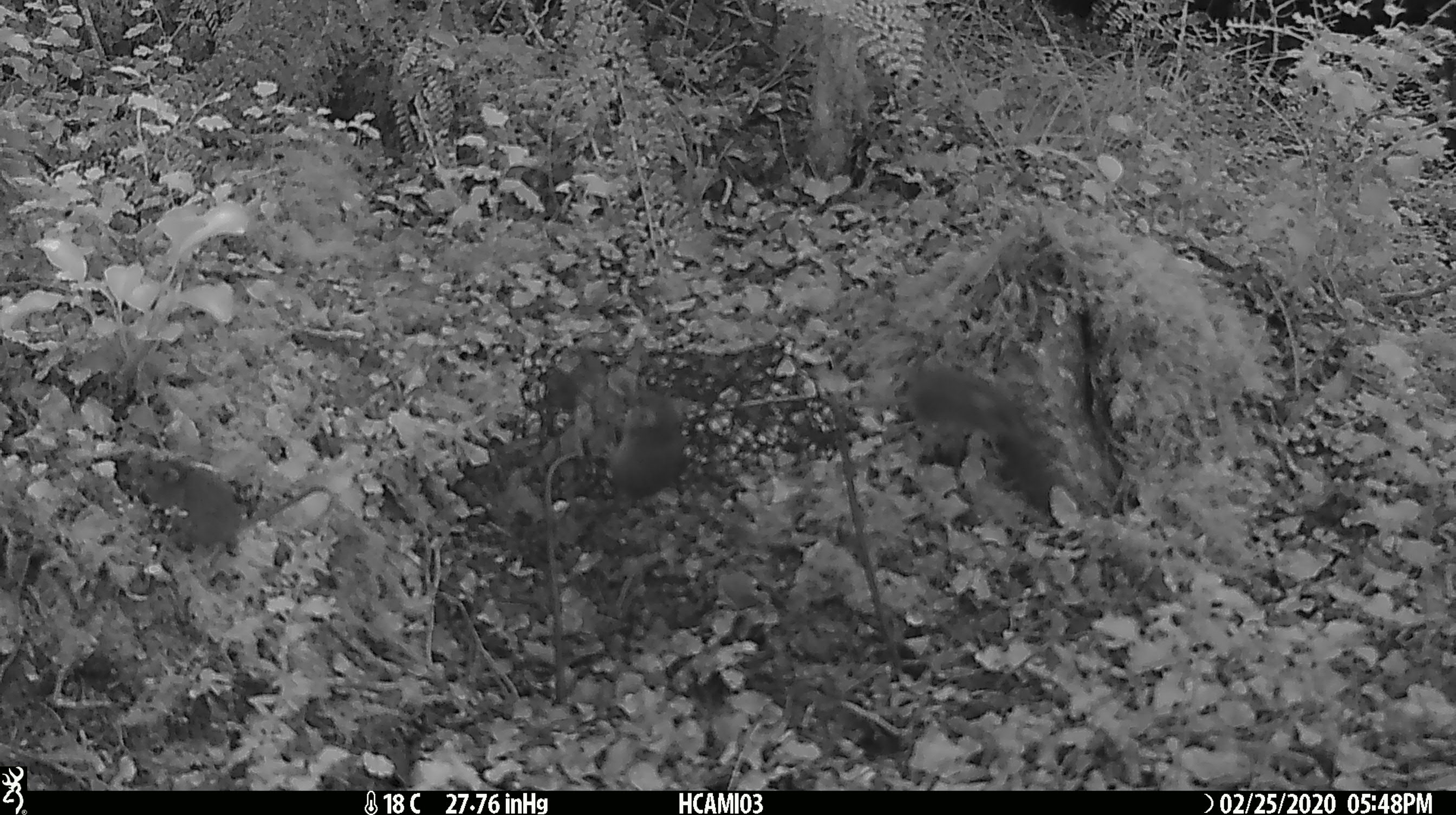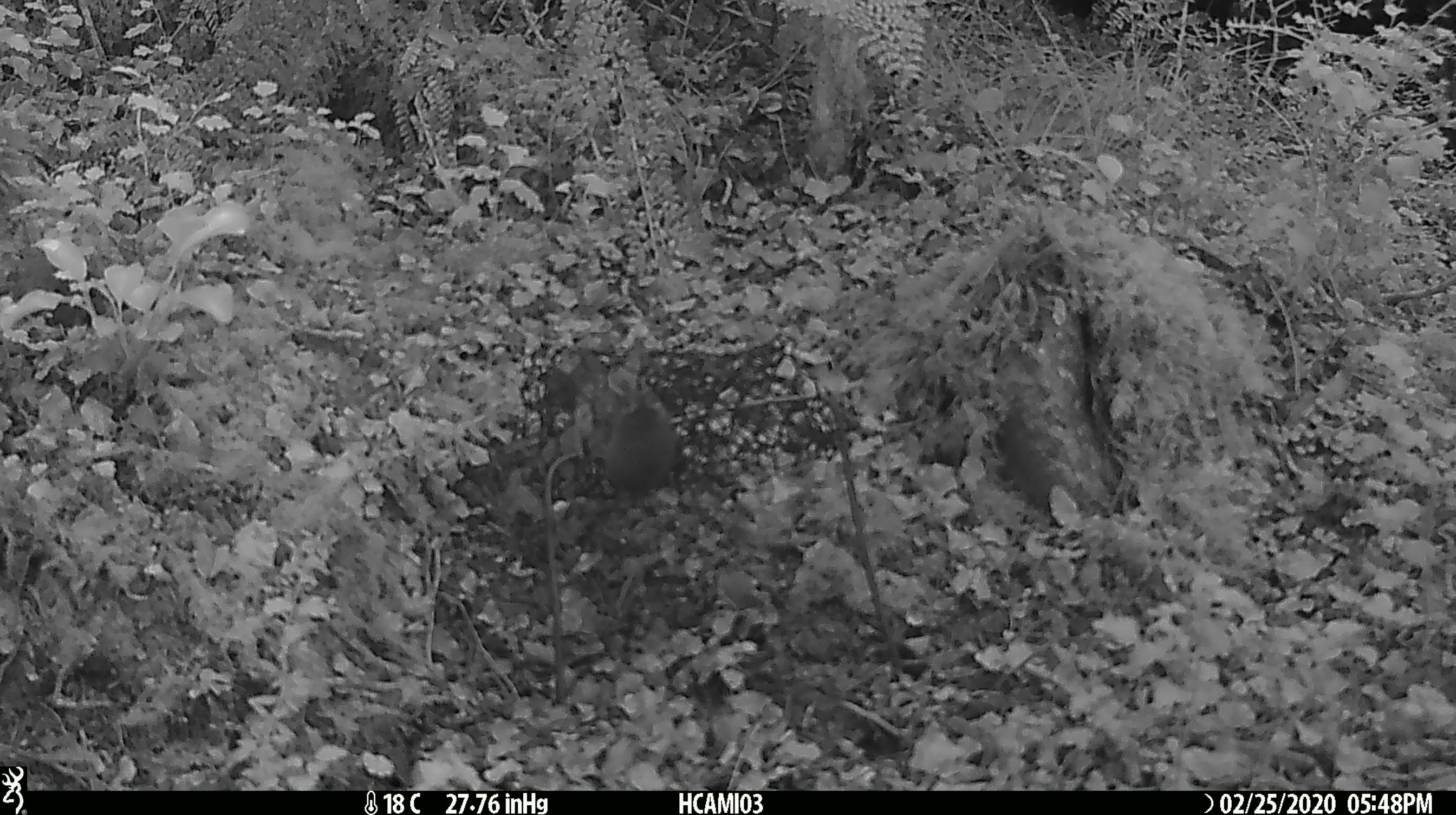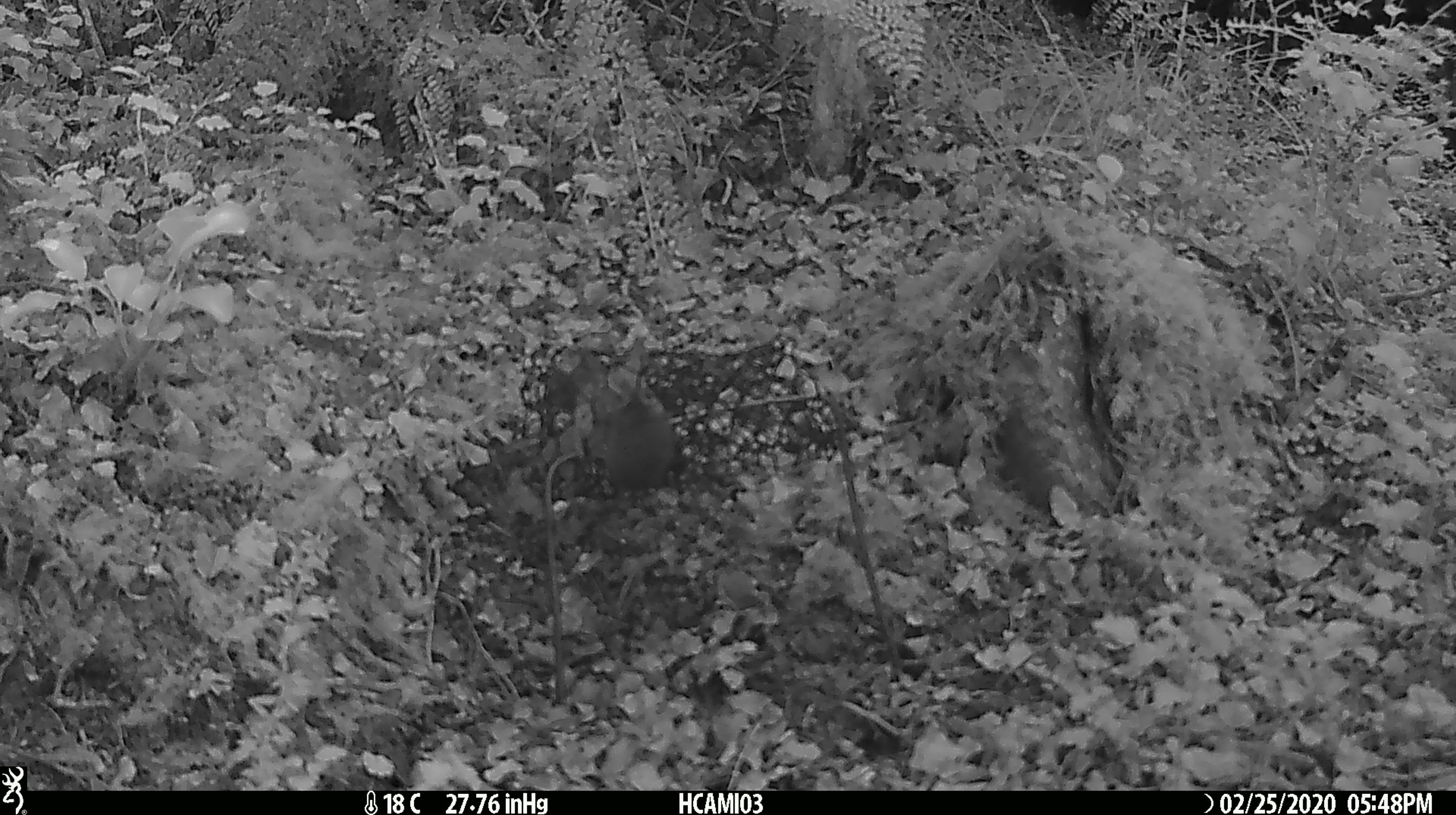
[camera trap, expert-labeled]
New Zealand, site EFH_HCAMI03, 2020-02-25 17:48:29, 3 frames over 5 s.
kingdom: Animalia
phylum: Chordata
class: Mammalia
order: Rodentia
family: Muridae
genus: Mus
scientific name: Mus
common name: mouse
Mouse (Mus).